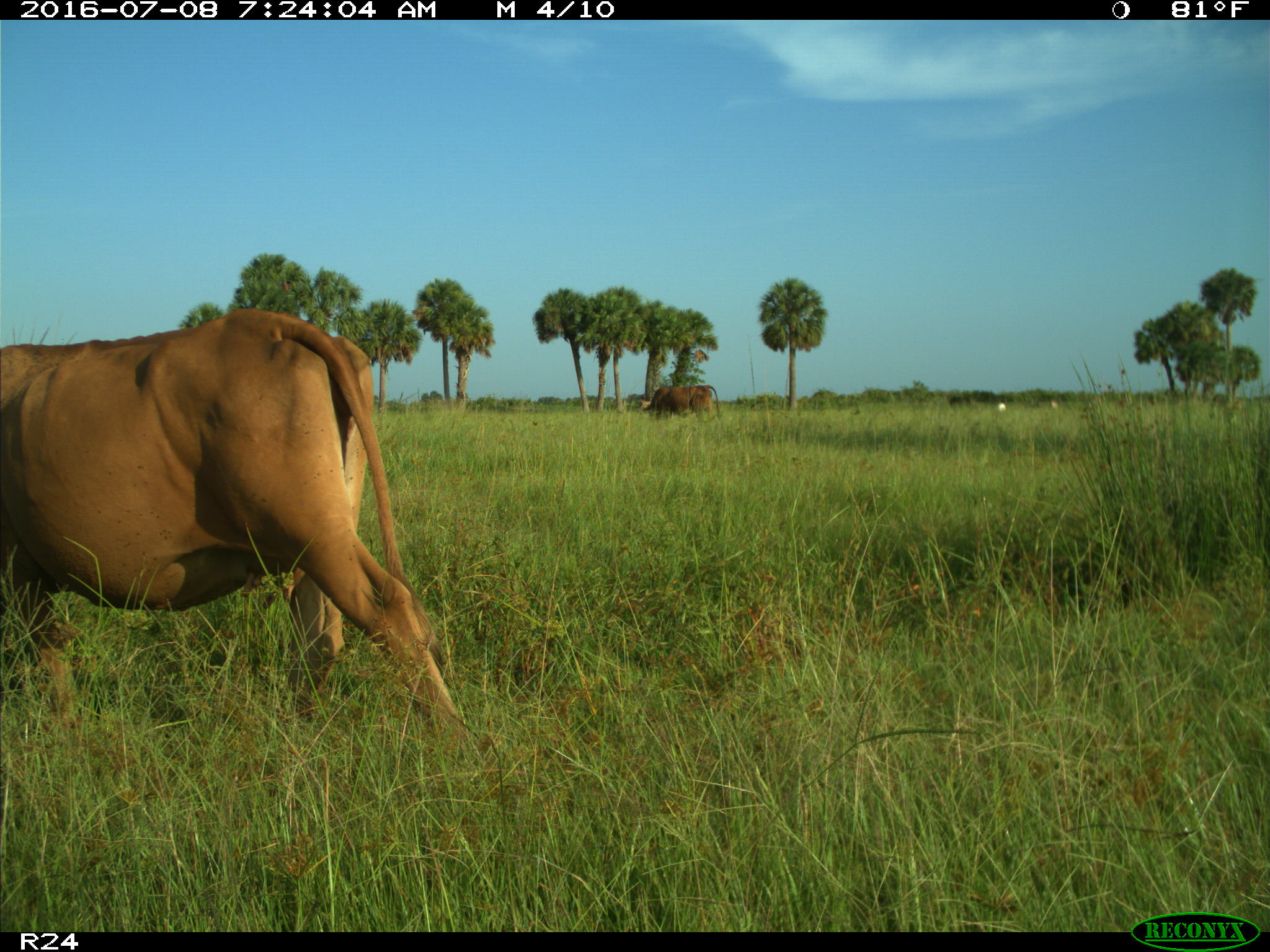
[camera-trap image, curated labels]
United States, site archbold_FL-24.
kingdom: Animalia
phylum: Chordata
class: Mammalia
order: Artiodactyla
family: Bovidae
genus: Bos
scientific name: Bos taurus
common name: domestic cow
Bos taurus (domestic cow).